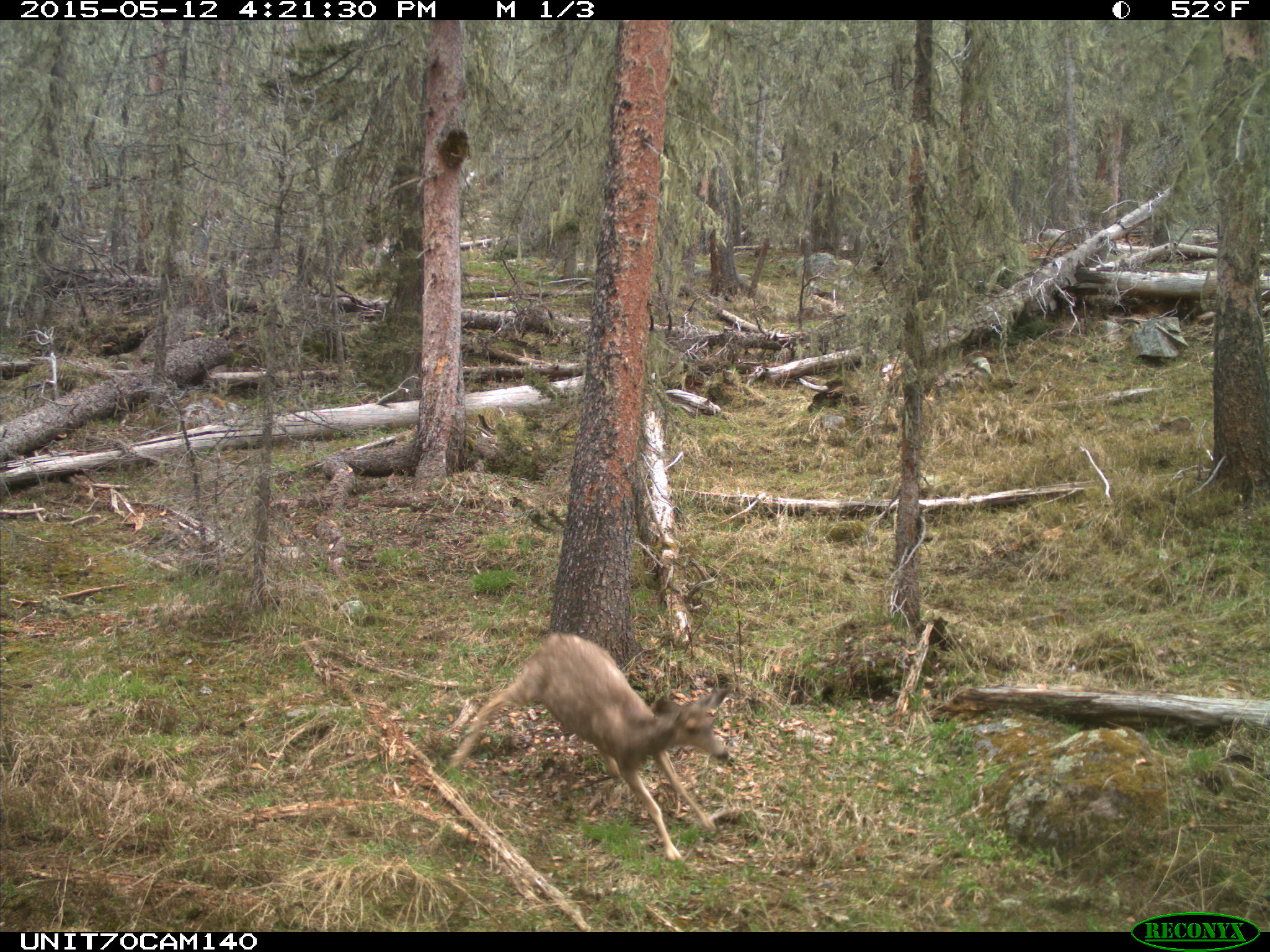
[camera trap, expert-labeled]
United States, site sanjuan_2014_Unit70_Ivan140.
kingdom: Animalia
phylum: Chordata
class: Mammalia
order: Artiodactyla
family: Cervidae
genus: Odocoileus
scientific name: Odocoileus hemionus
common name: mule deer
Odocoileus hemionus (mule deer).